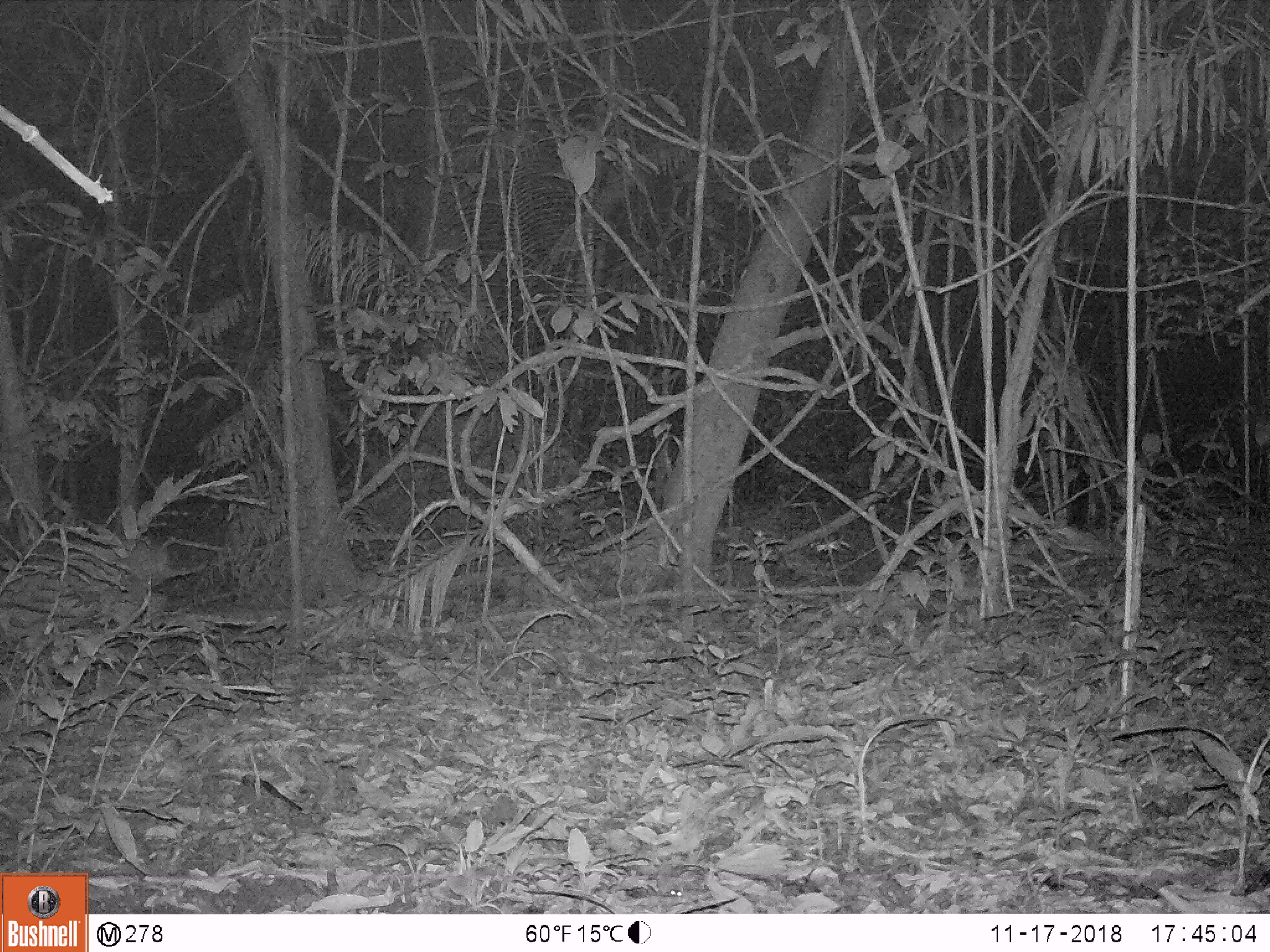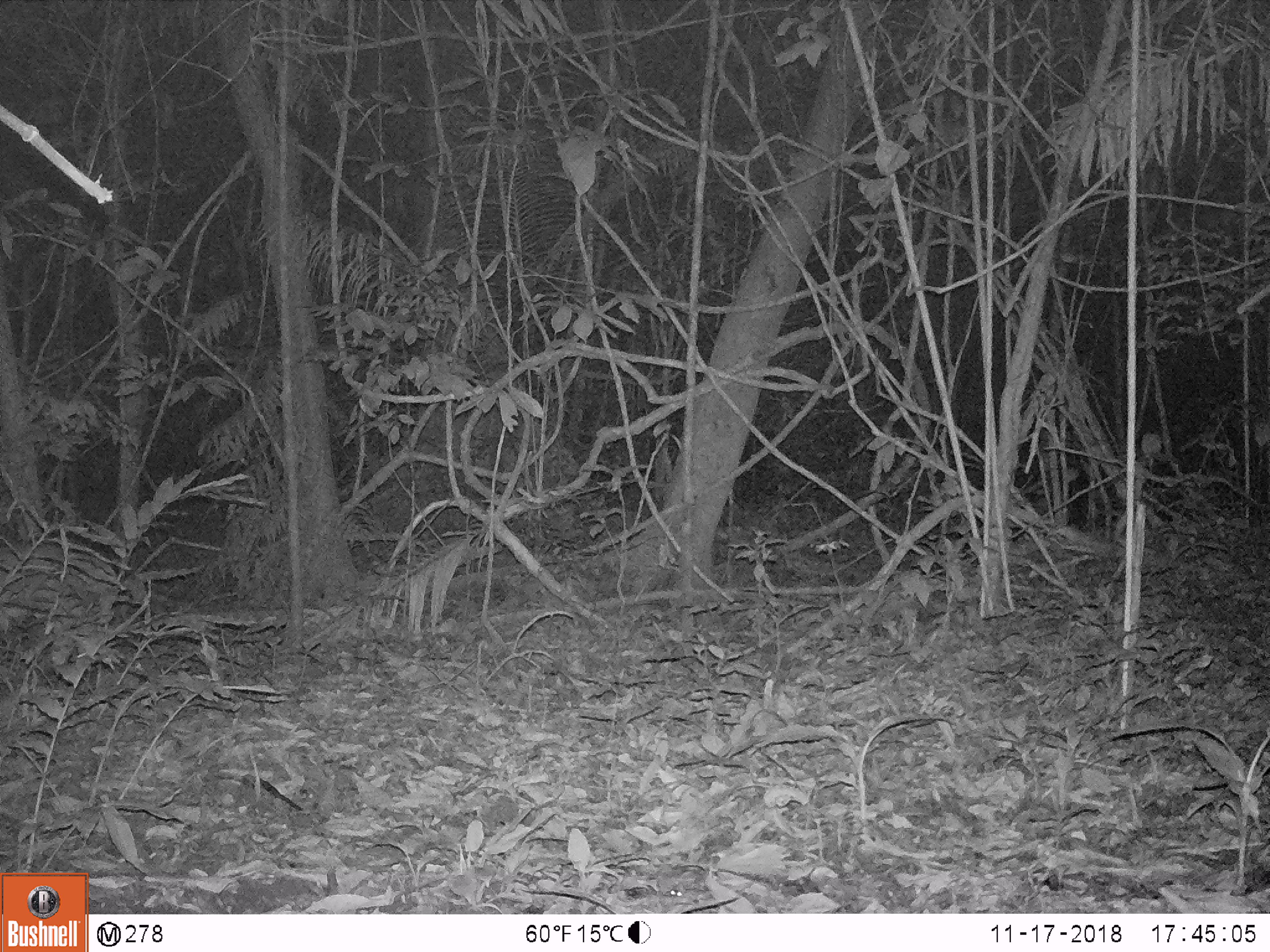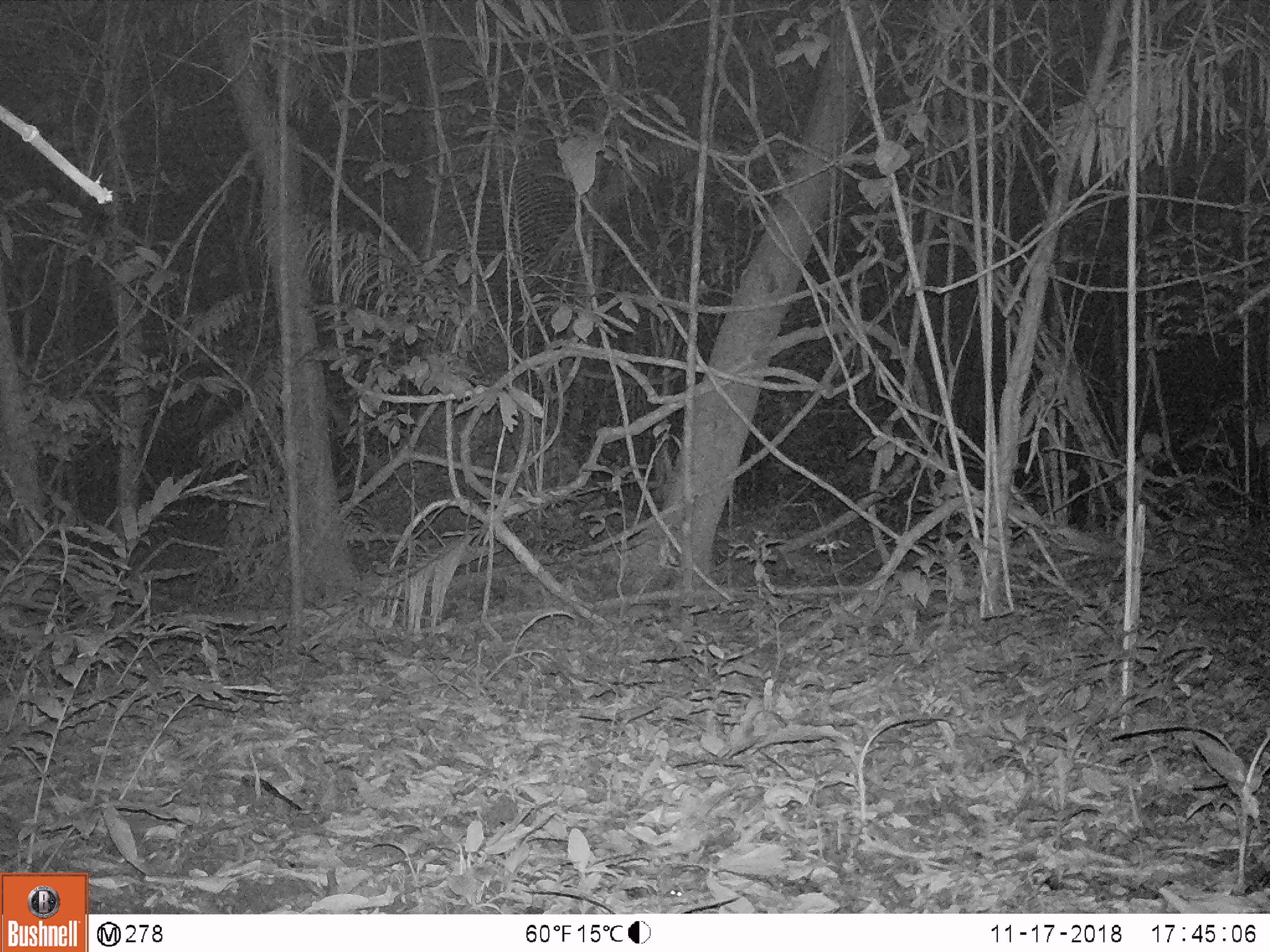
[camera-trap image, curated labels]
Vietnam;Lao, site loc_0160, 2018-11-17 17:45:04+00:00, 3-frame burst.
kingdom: Animalia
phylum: Chordata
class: Mammalia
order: Artiodactyla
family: Cervidae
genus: Muntiacus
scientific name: Muntiacus vuquangensis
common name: large-antlered muntjac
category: large antlered muntjac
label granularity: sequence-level